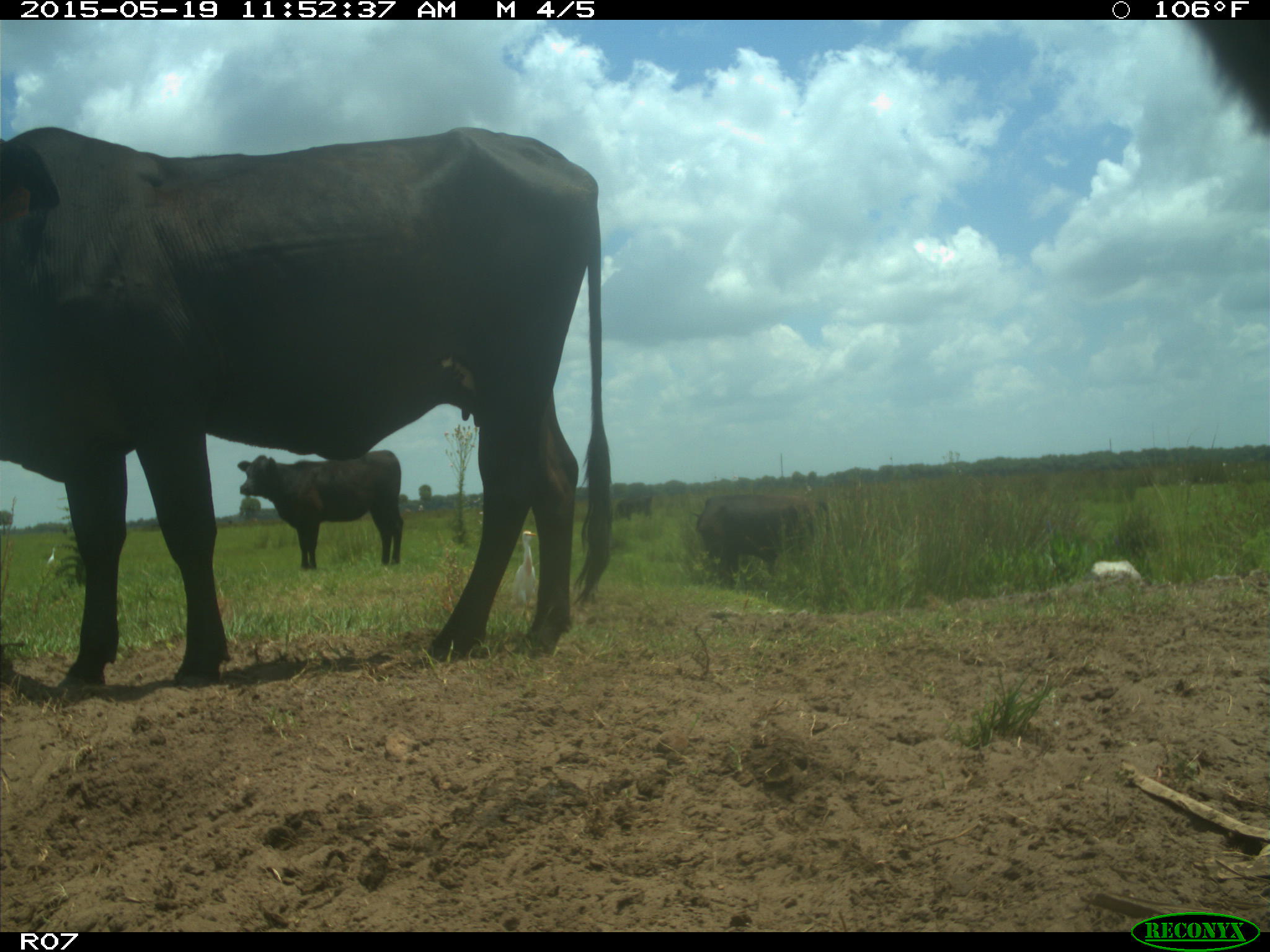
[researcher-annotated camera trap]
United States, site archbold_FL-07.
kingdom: Animalia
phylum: Chordata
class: Mammalia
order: Artiodactyla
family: Bovidae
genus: Bos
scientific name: Bos taurus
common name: domestic cow